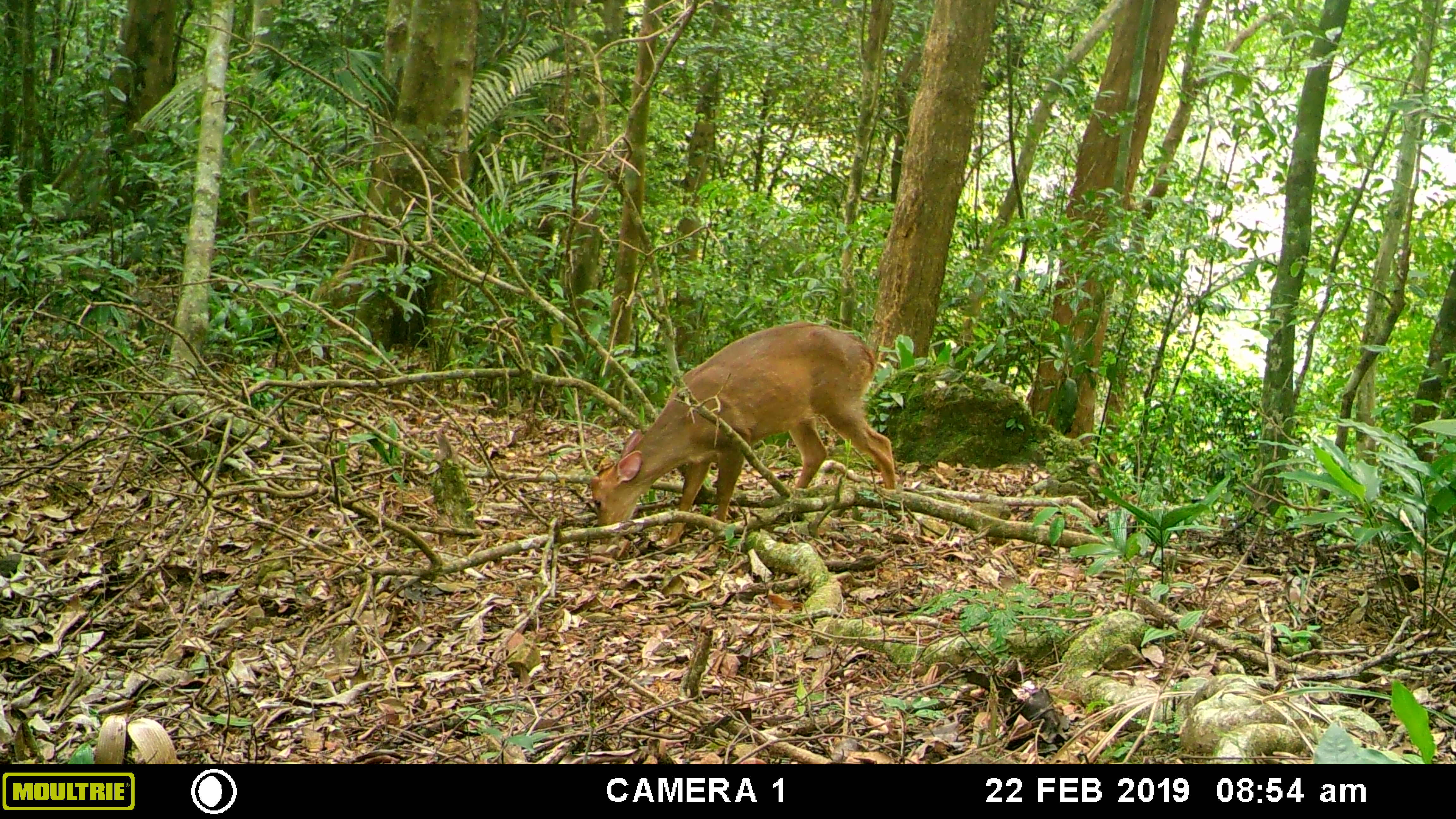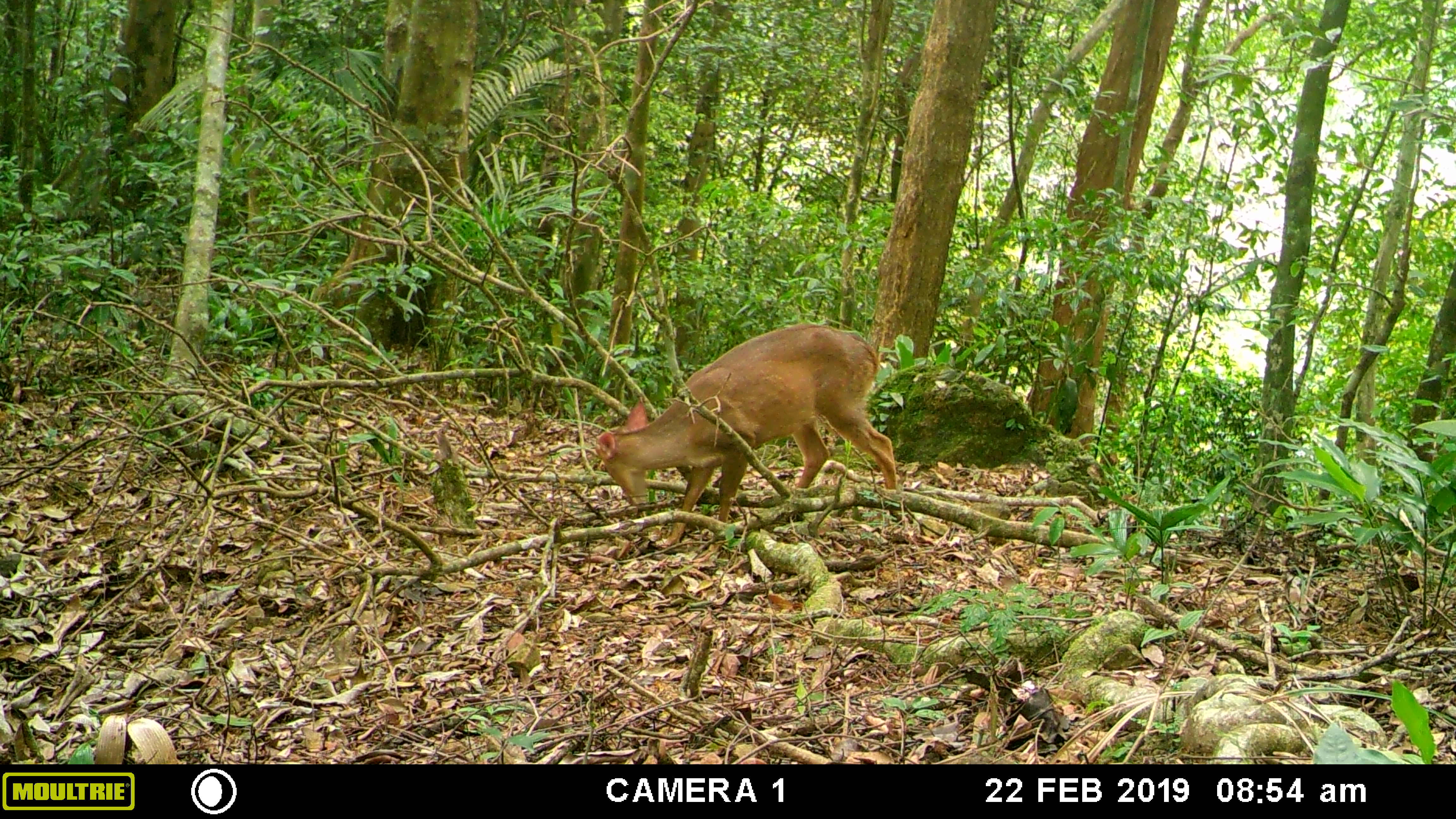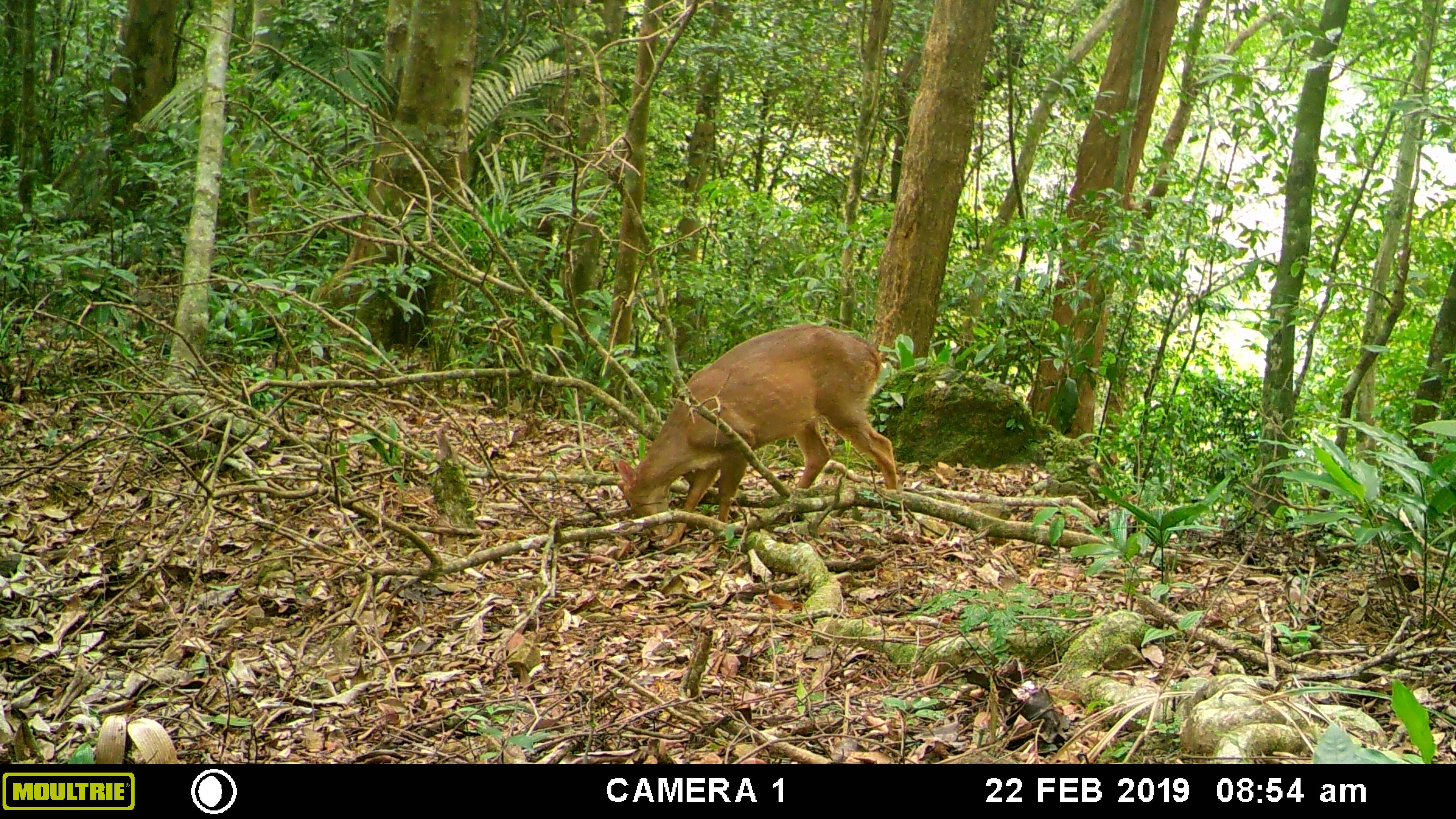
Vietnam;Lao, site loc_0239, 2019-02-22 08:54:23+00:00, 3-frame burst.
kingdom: Animalia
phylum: Chordata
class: Mammalia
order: Artiodactyla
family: Cervidae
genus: Muntiacus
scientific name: Muntiacus vuquangensis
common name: large-antlered muntjac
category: large antlered muntjac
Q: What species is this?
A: Large antlered muntjac (large-antlered muntjac) (Muntiacus vuquangensis).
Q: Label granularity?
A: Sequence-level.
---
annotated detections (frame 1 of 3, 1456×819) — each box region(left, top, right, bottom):
large antlered muntjac: region(586, 318, 897, 548)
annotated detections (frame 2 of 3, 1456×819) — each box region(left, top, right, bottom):
large antlered muntjac: region(593, 320, 900, 548)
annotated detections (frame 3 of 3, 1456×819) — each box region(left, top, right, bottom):
large antlered muntjac: region(614, 321, 900, 546)